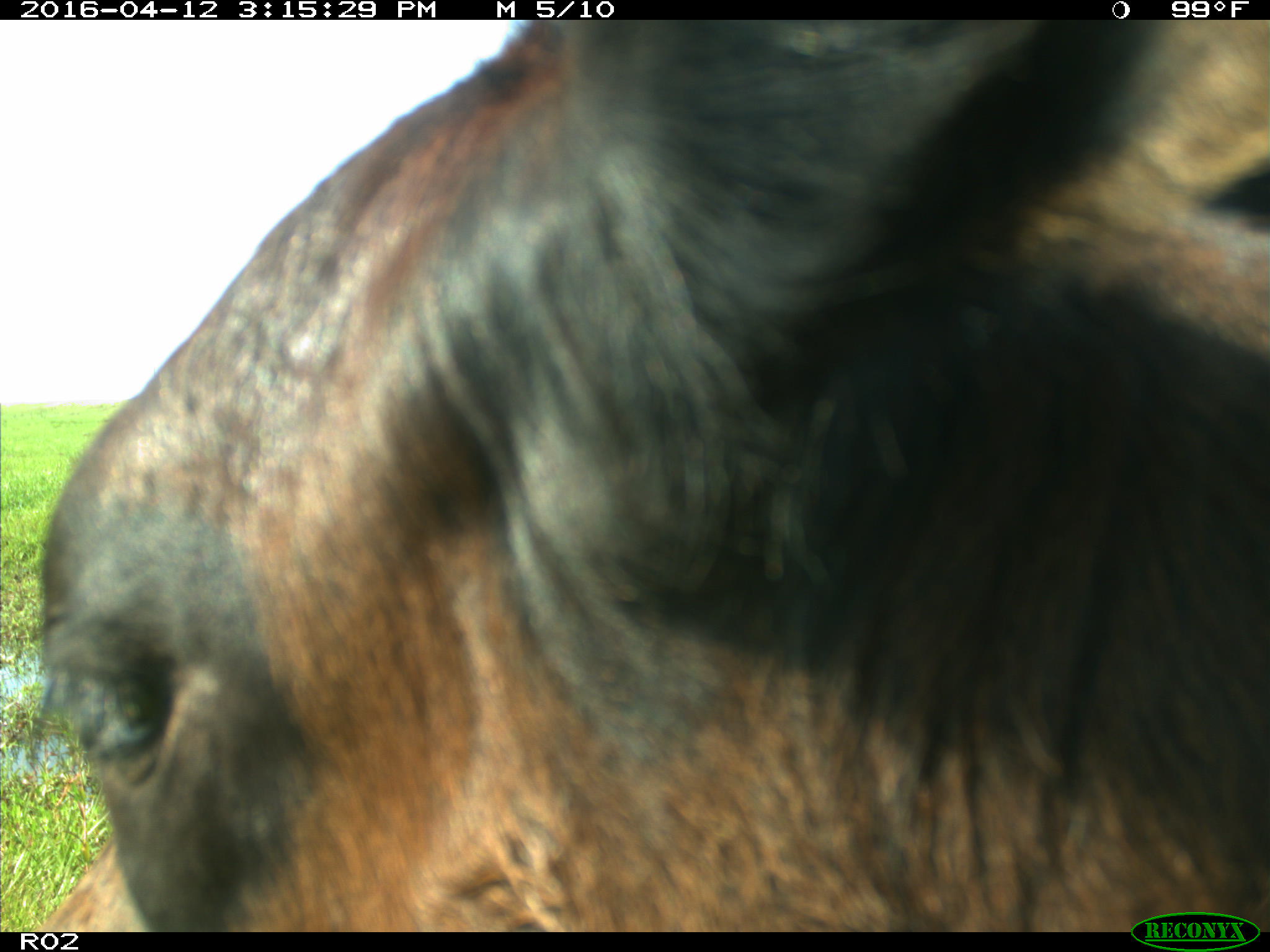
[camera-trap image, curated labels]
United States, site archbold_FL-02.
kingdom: Animalia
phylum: Chordata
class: Mammalia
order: Artiodactyla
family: Bovidae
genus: Bos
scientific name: Bos taurus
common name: domestic cow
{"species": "Bos taurus (domestic cow)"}